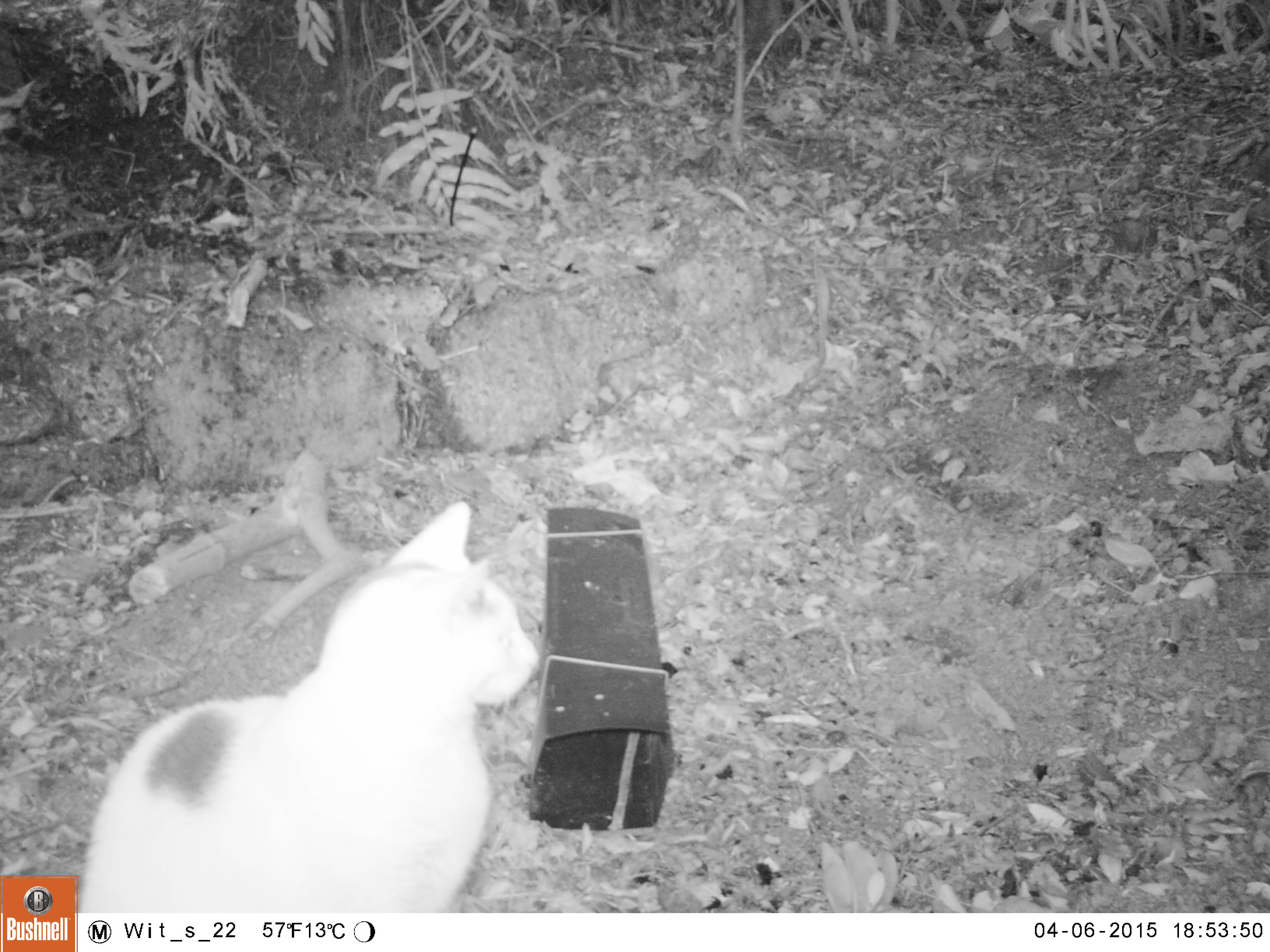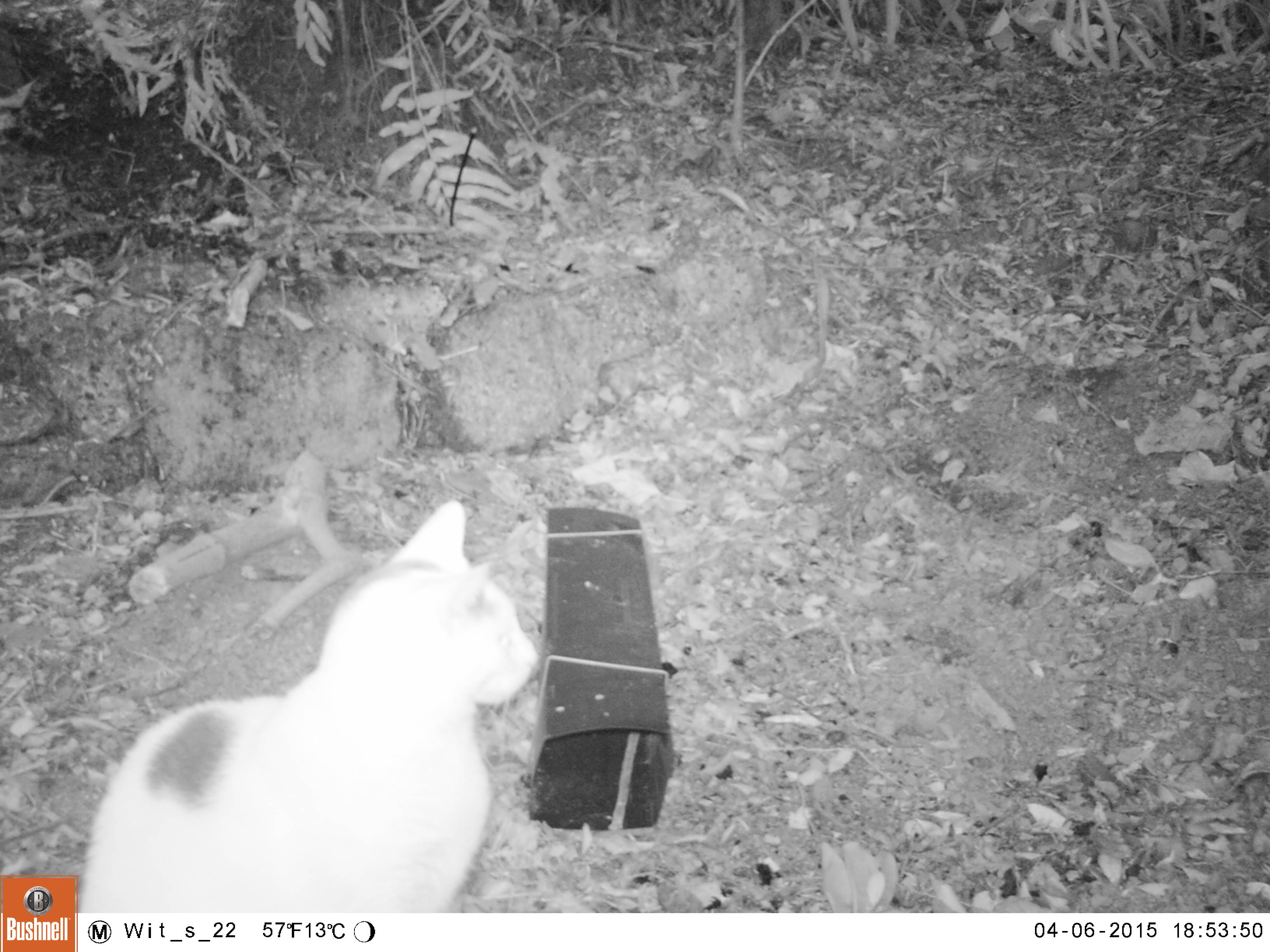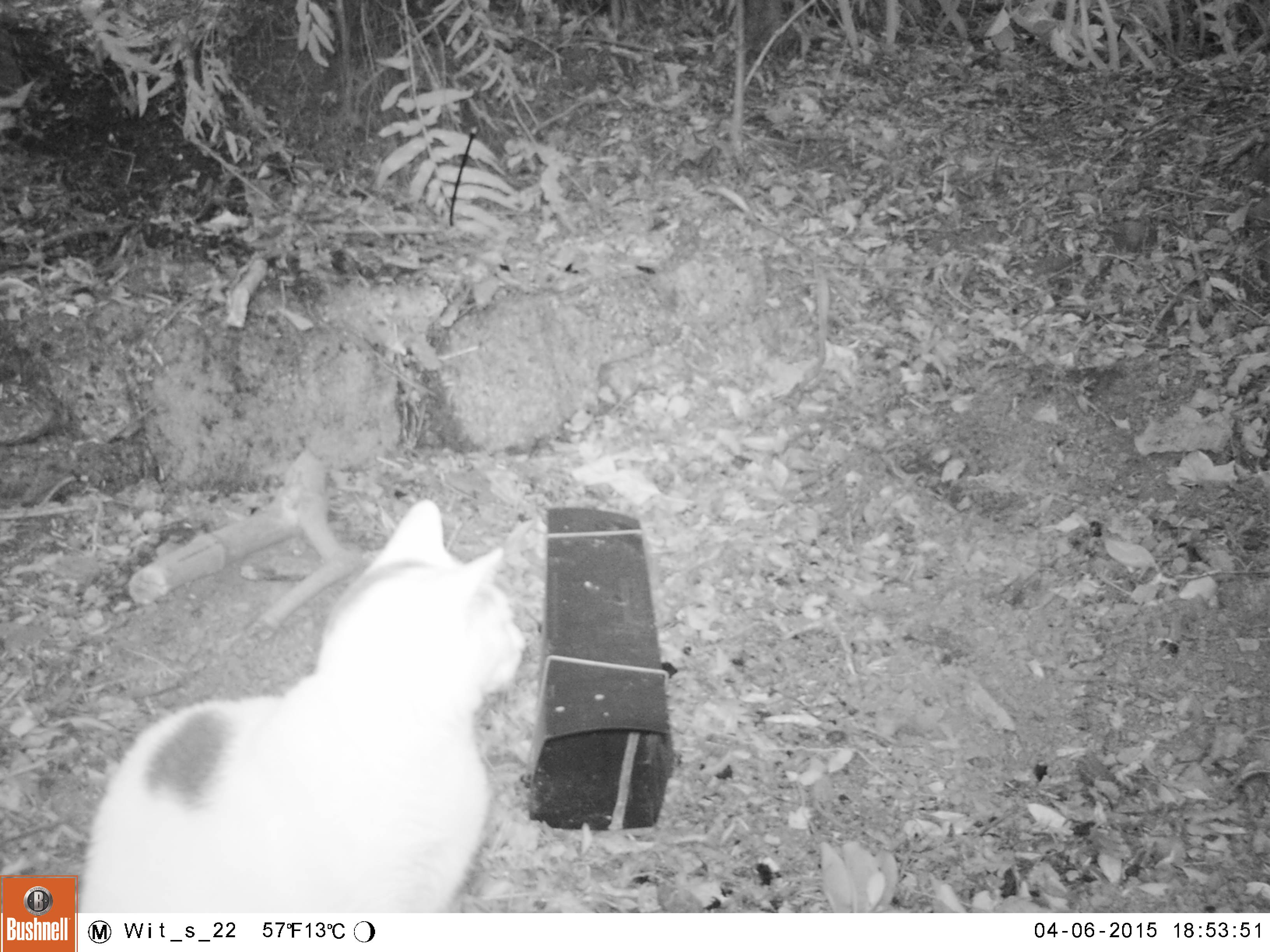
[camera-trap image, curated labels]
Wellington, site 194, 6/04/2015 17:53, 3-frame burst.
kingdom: Animalia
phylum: Chordata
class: Mammalia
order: Carnivora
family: Felidae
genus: Felis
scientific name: Felis catus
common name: cat